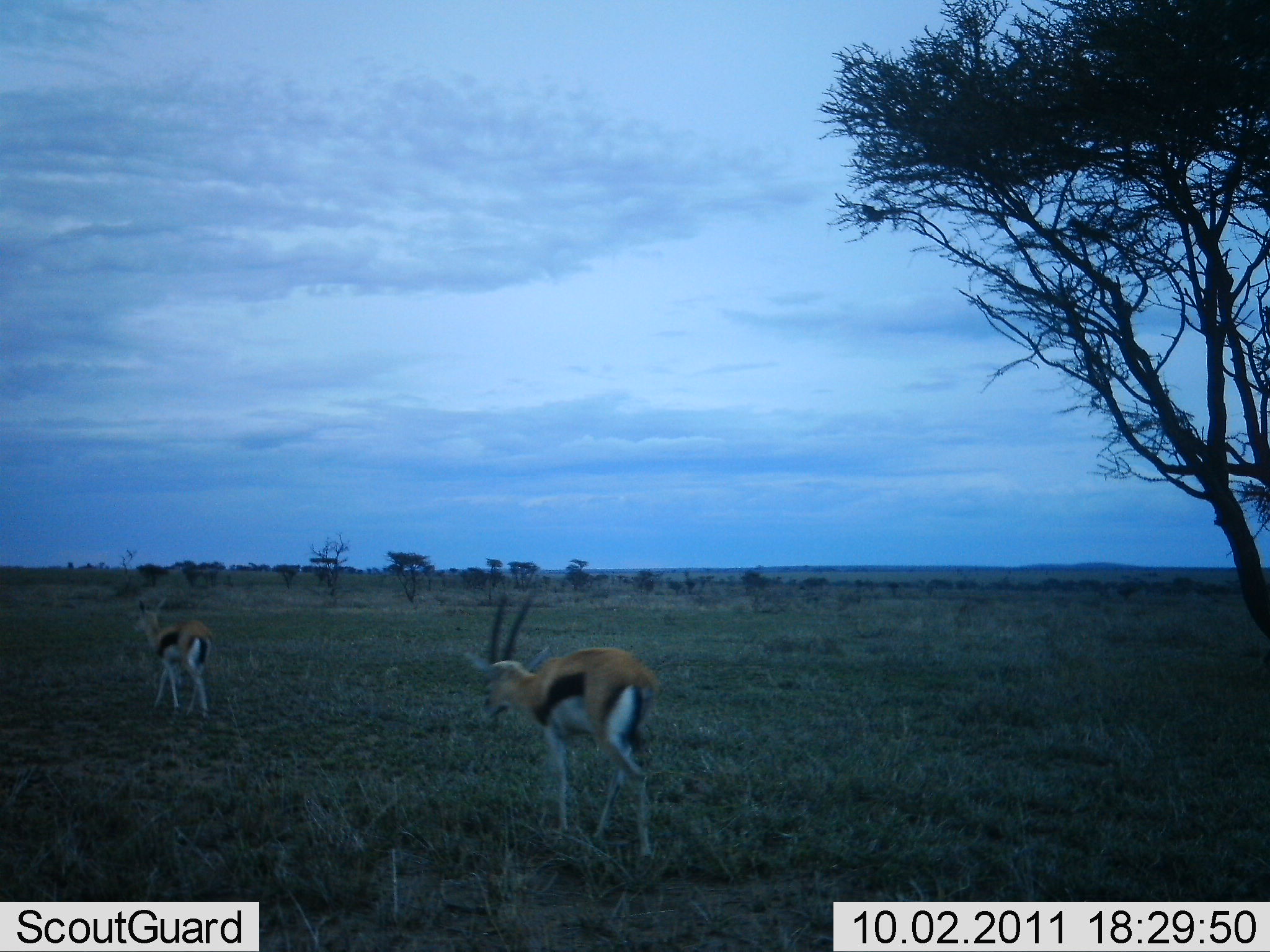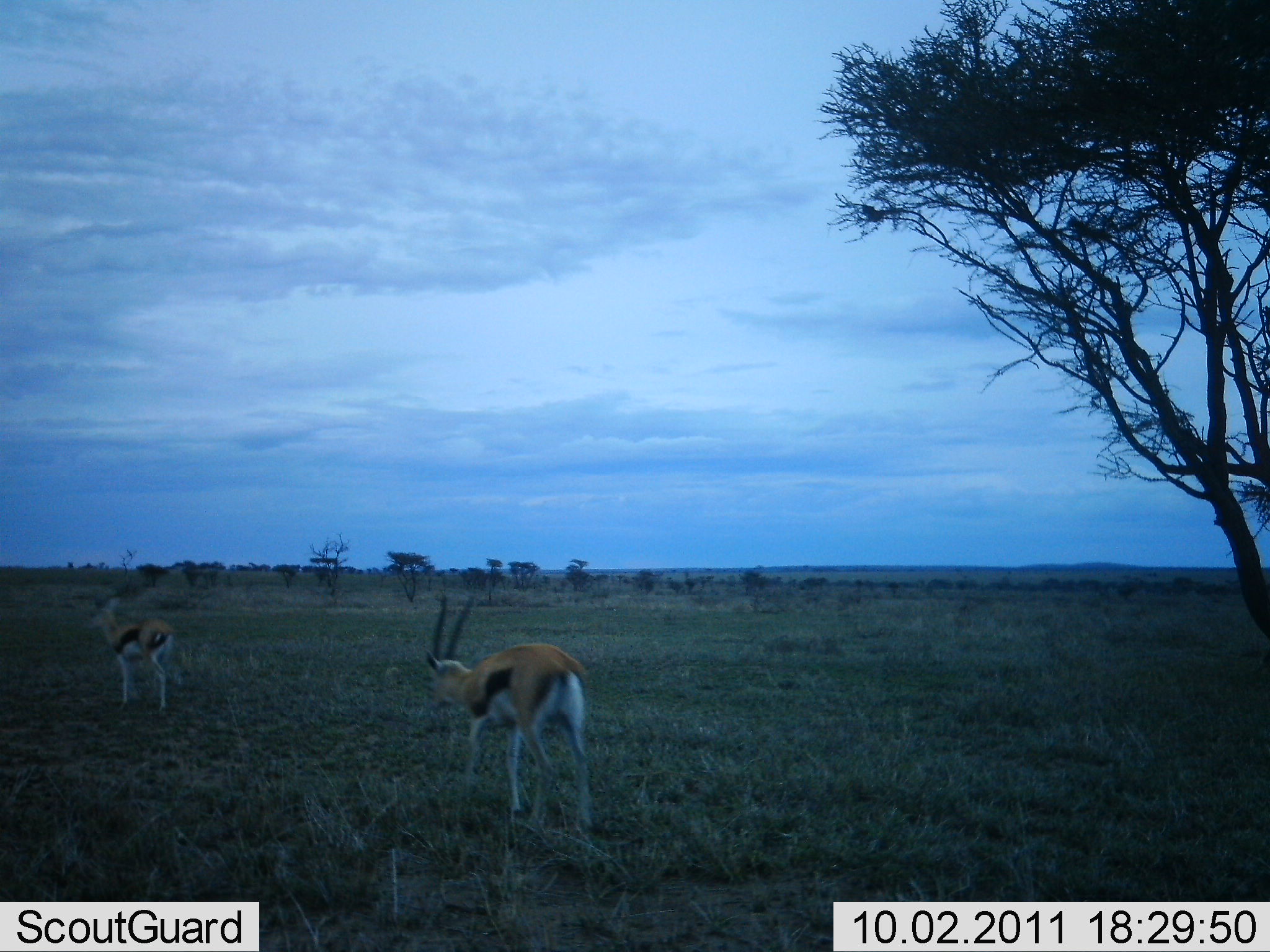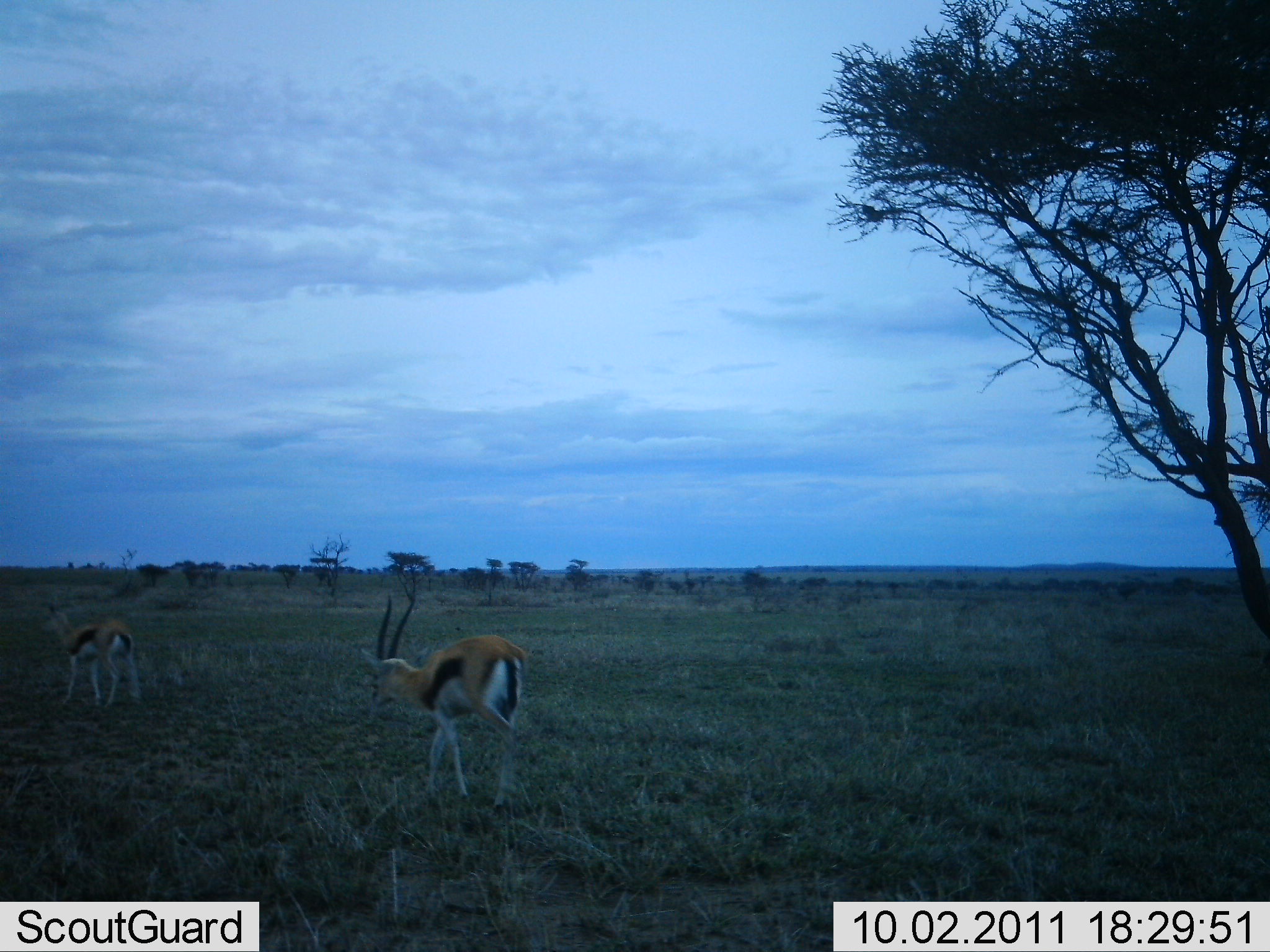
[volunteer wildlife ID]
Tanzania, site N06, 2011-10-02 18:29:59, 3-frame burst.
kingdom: Animalia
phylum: Chordata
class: Mammalia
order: Artiodactyla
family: Bovidae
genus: Eudorcas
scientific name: Eudorcas thomsonii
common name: thomson's gazelle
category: gazellethomsons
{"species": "gazellethomsons (thomson's gazelle) (Eudorcas thomsonii)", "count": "2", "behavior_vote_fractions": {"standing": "0%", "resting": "0%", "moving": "100%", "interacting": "0%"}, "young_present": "0%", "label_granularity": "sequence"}